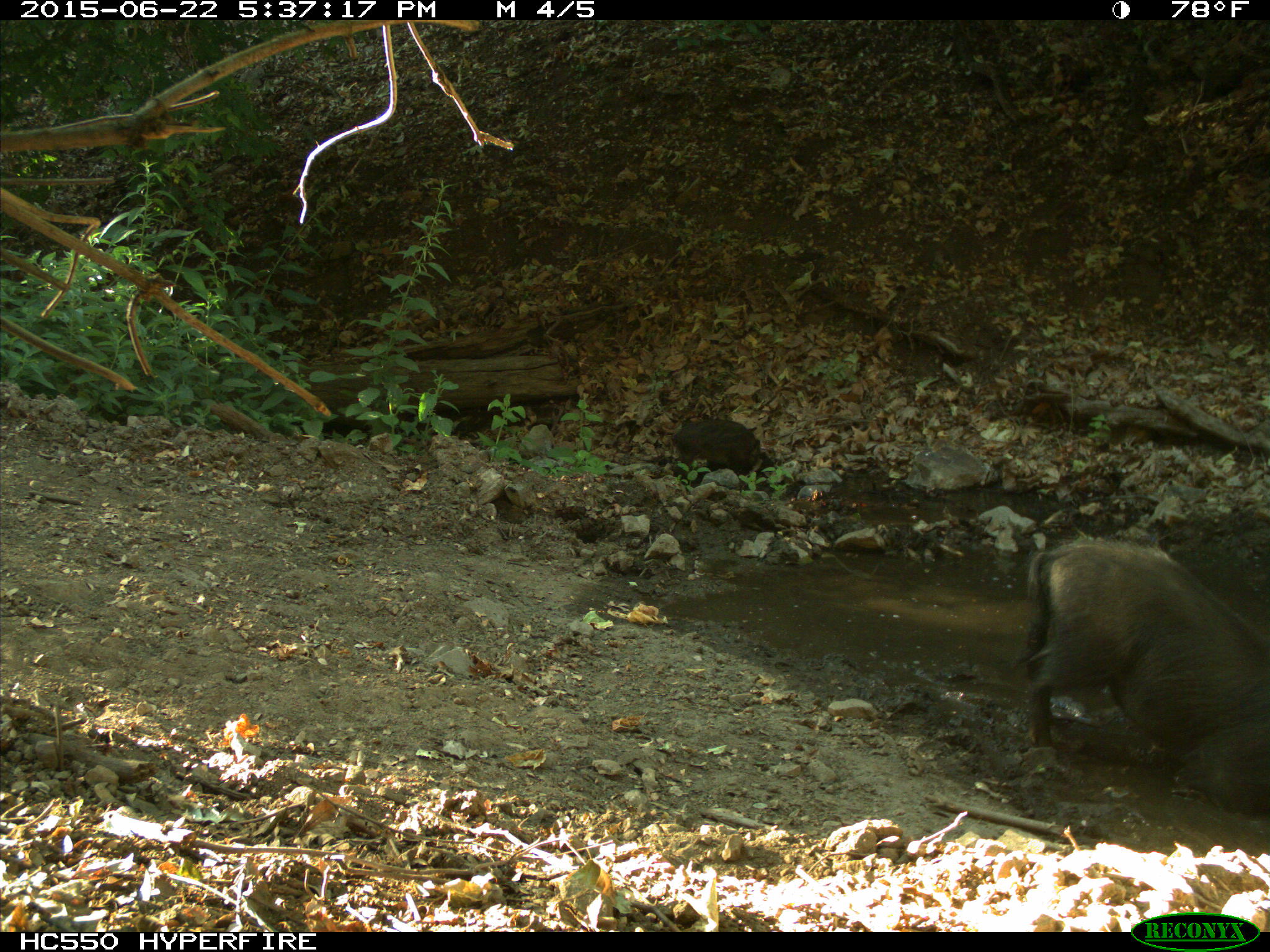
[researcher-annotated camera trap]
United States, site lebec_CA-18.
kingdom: Animalia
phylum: Chordata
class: Mammalia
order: Artiodactyla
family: Suidae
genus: Sus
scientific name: Sus scrofa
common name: wild boar